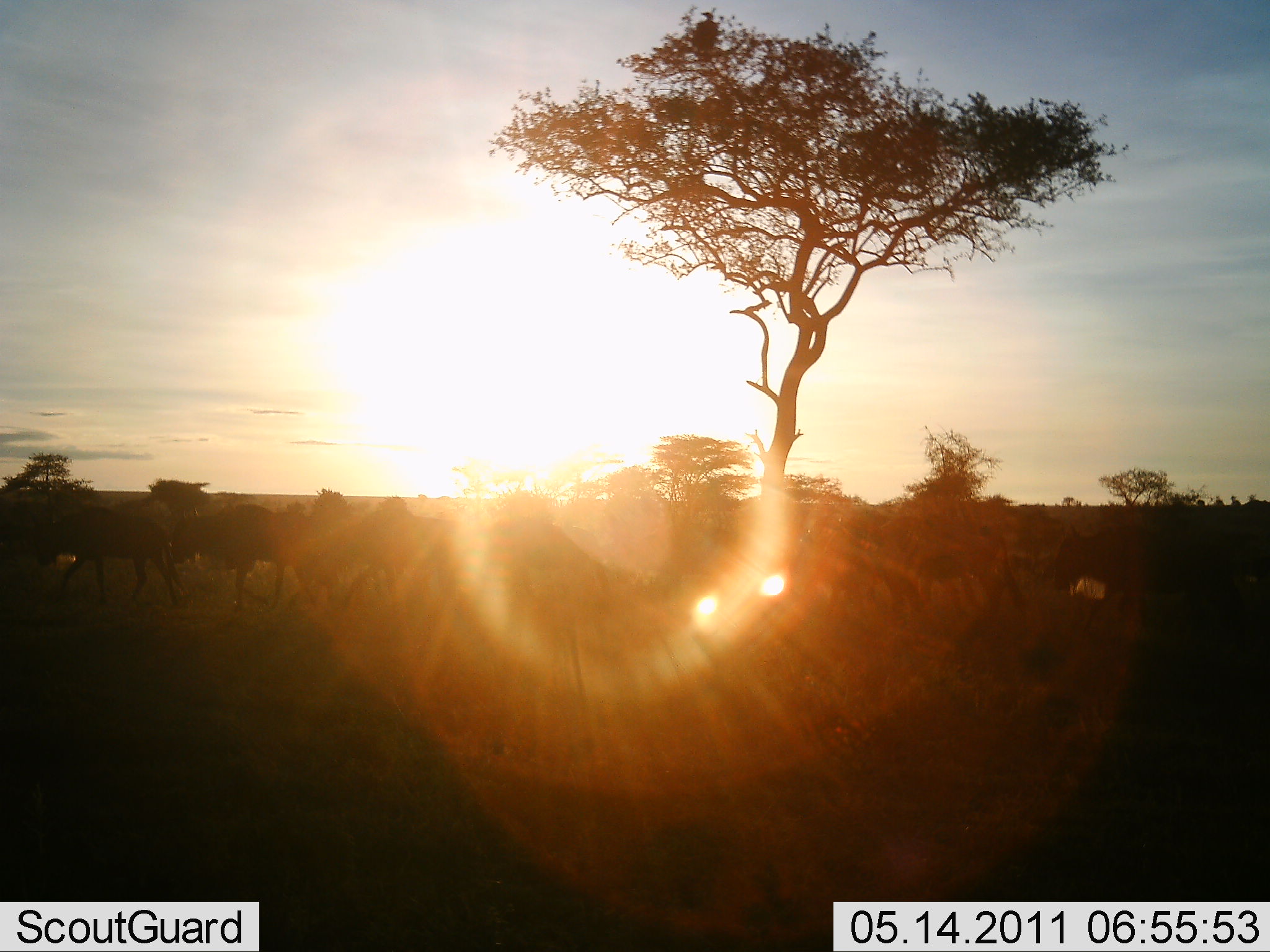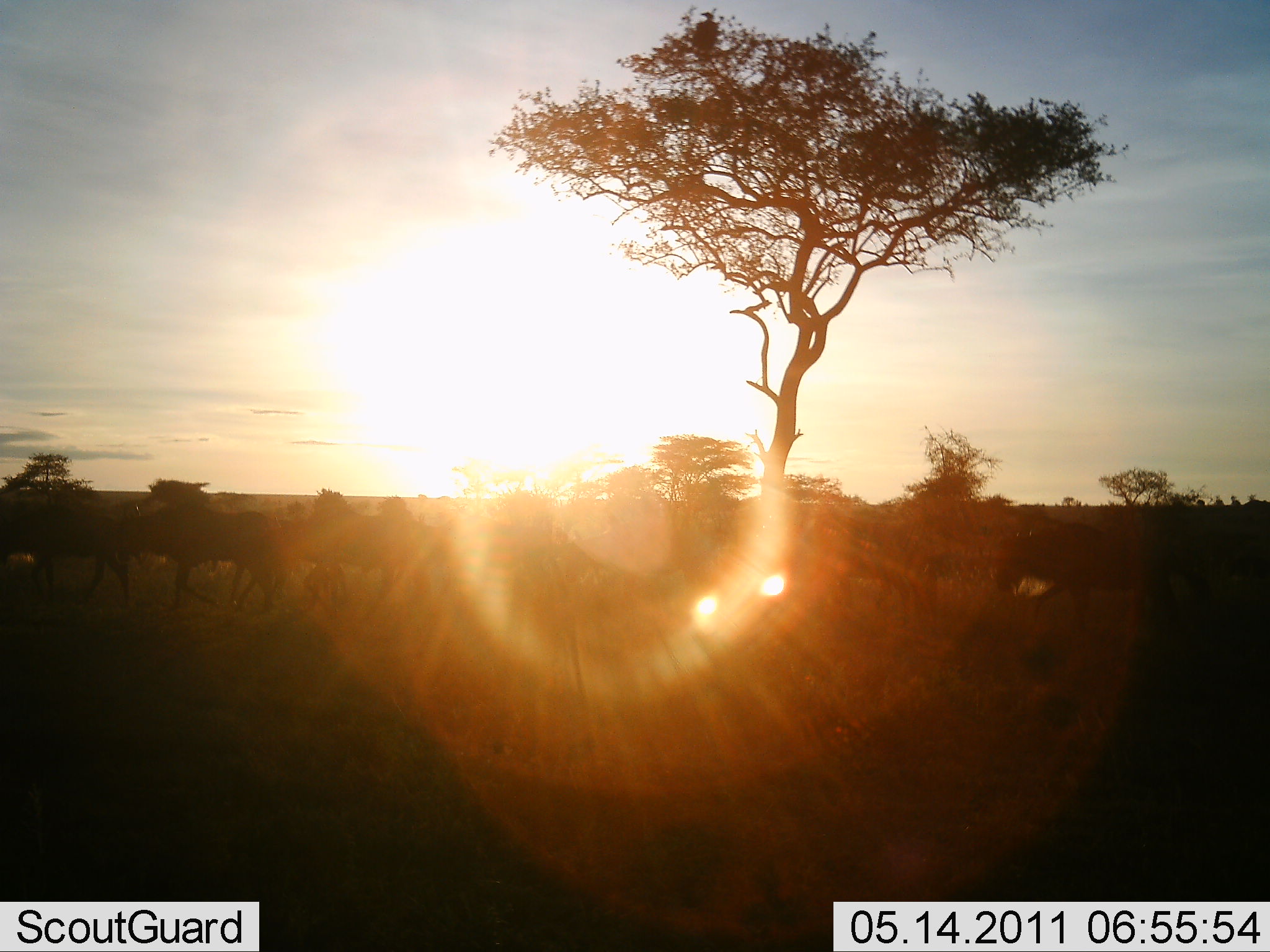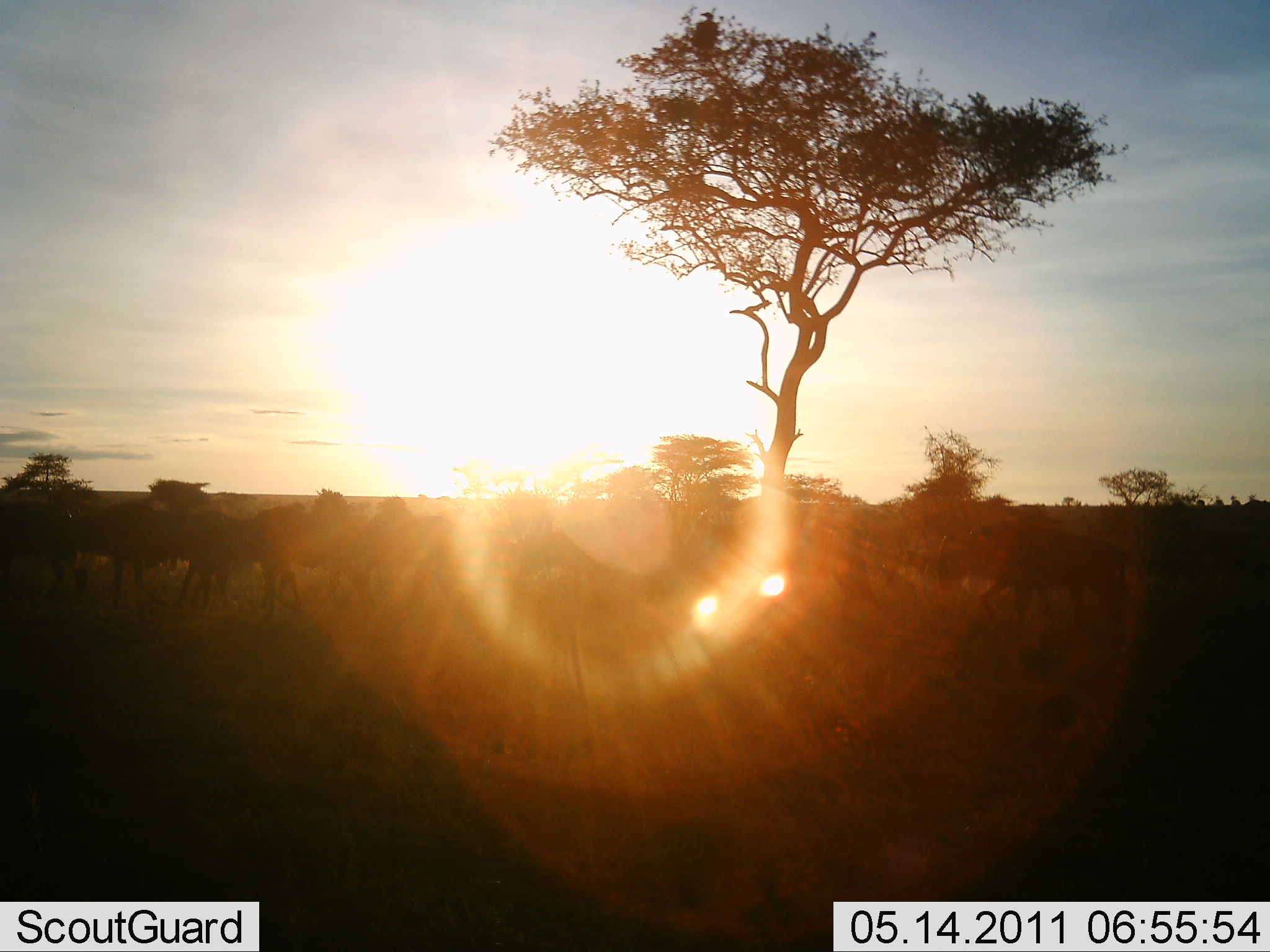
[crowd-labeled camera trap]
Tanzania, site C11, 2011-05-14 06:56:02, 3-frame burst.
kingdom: Animalia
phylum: Chordata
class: Mammalia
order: Artiodactyla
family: Bovidae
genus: Connochaetes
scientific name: Connochaetes taurinus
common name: blue wildebeest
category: wildebeest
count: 11-50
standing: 0%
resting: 0%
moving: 100%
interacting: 0%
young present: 0%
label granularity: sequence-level